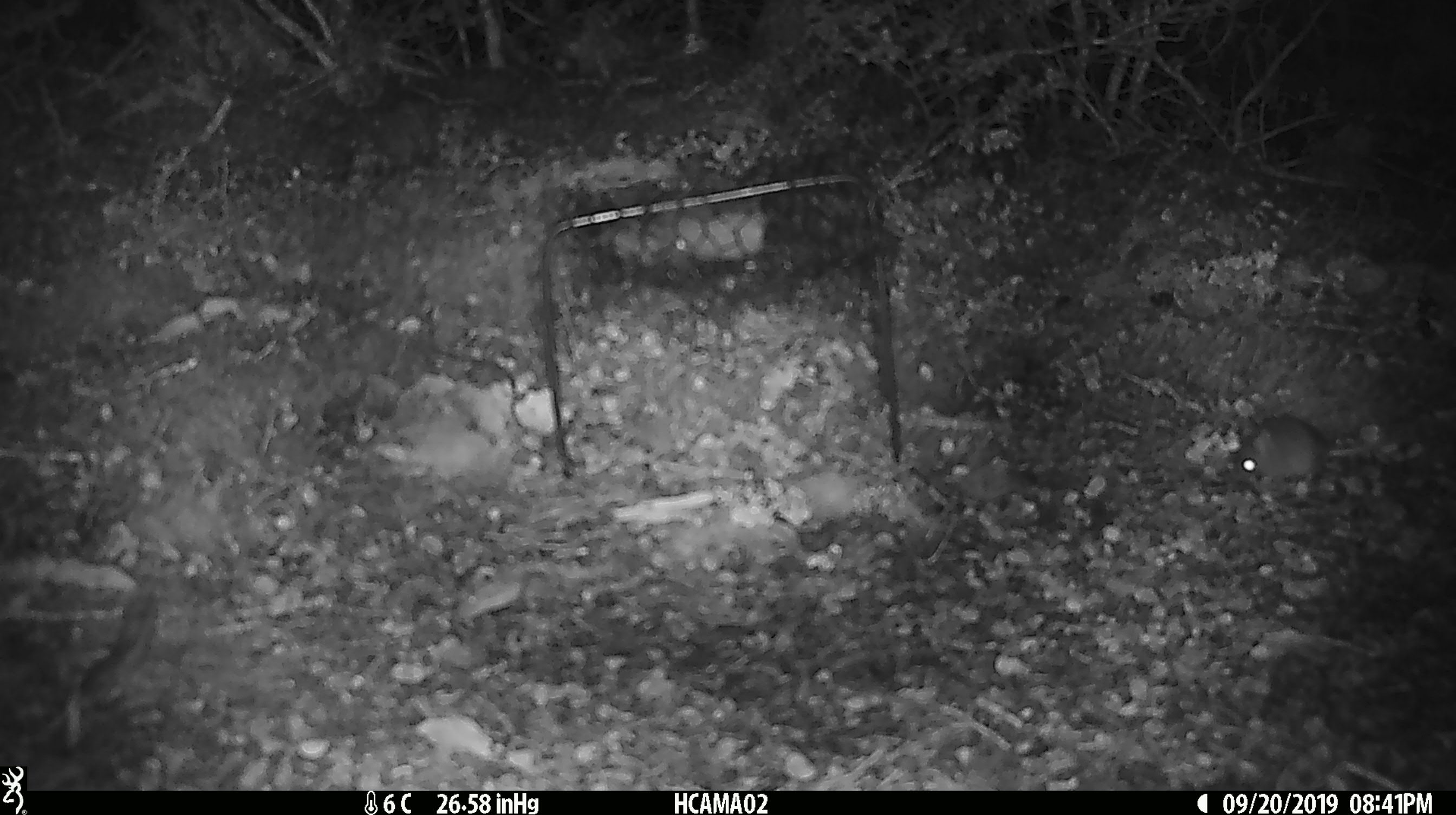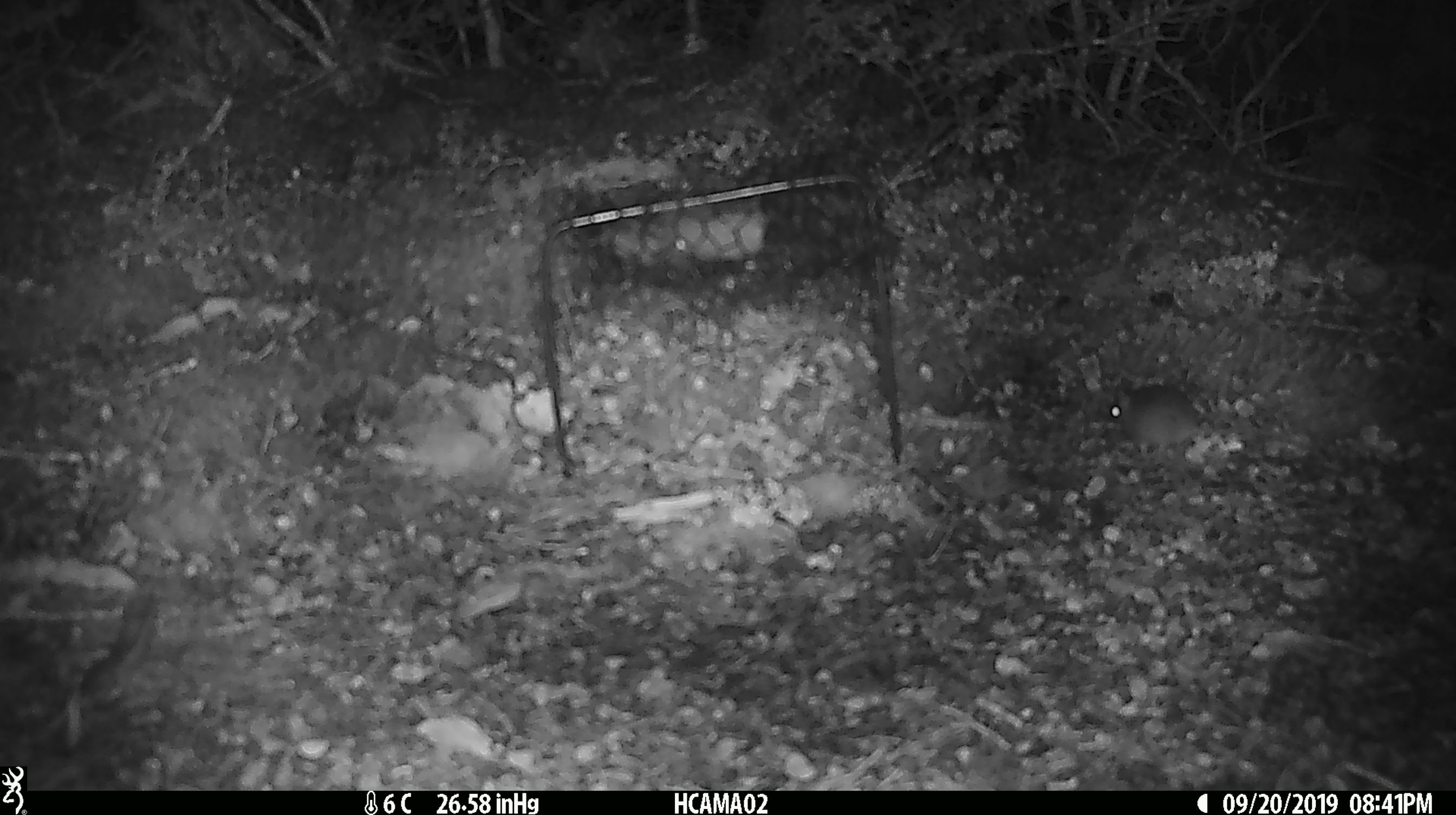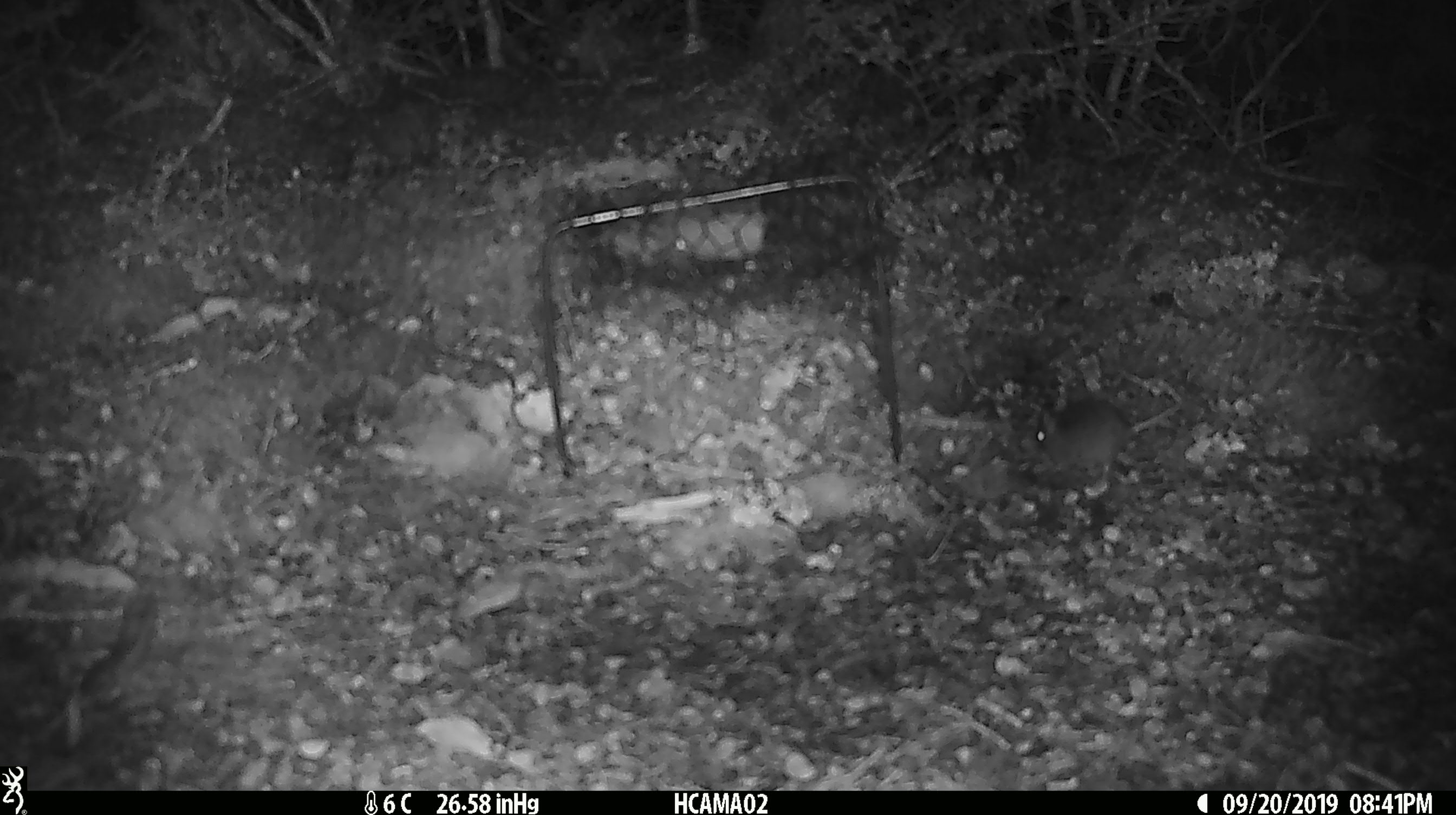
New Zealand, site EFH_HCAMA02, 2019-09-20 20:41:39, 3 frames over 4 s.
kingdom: Animalia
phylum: Chordata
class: Mammalia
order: Rodentia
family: Muridae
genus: Mus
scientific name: Mus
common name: mouse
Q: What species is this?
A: Mouse (Mus).